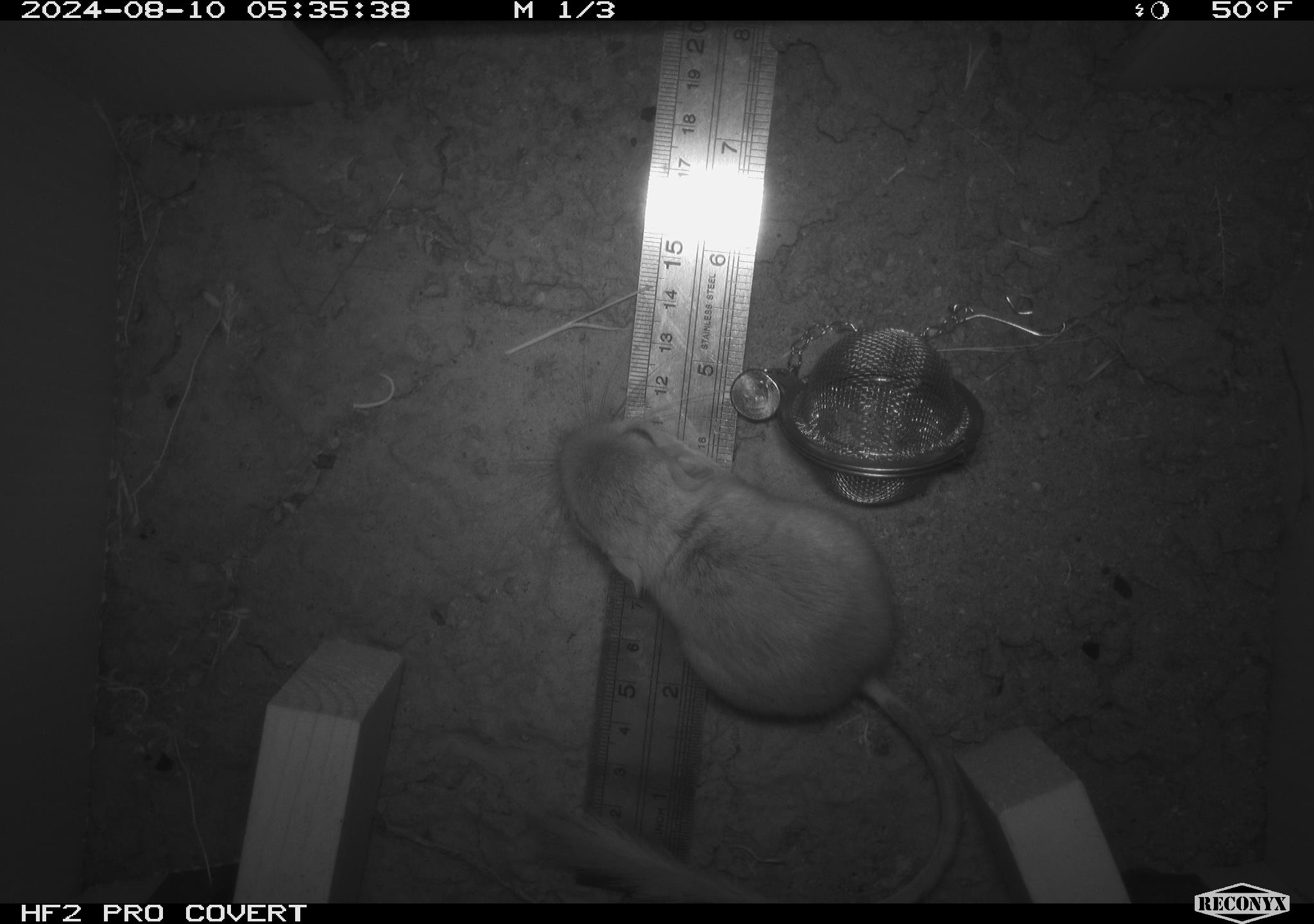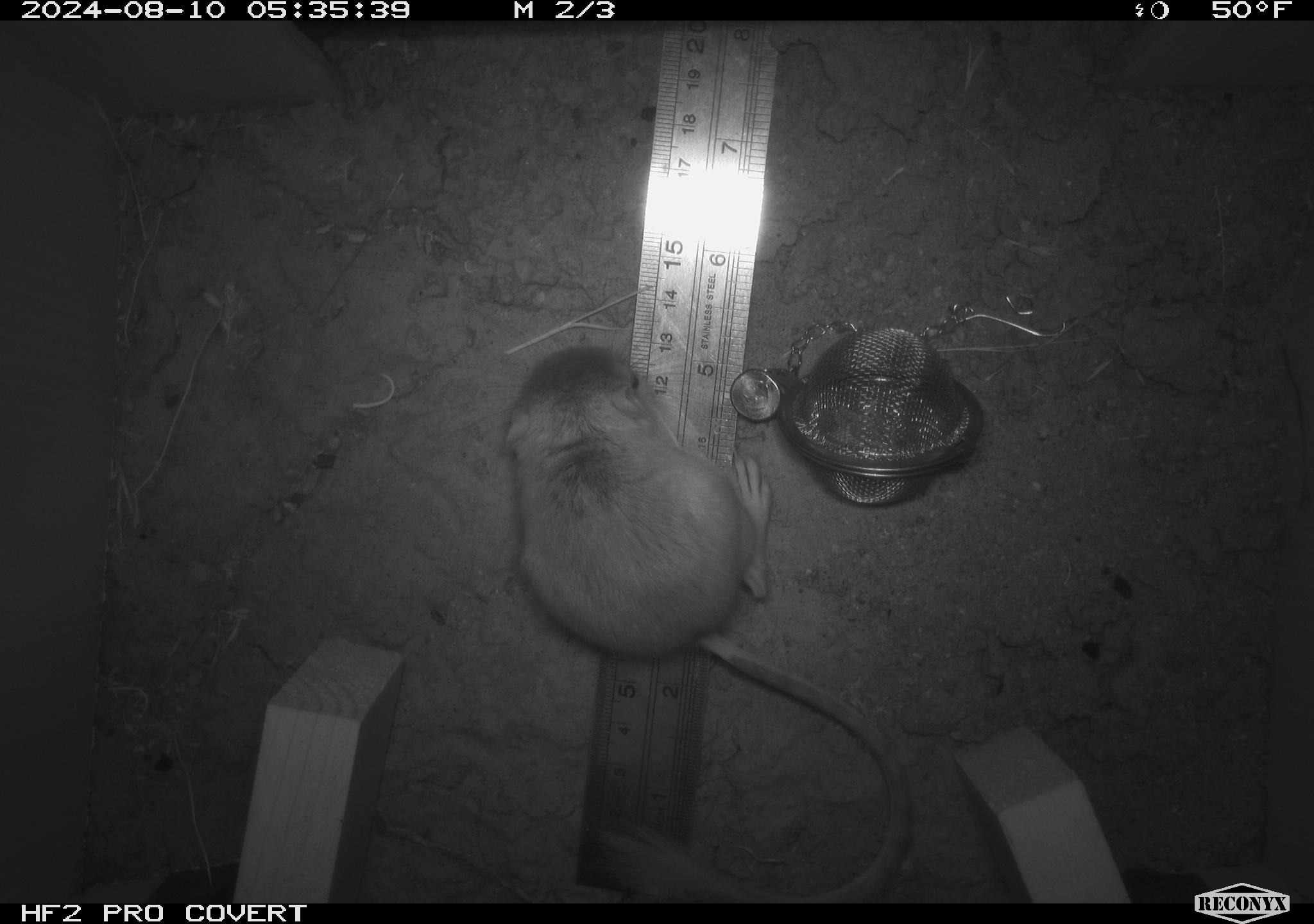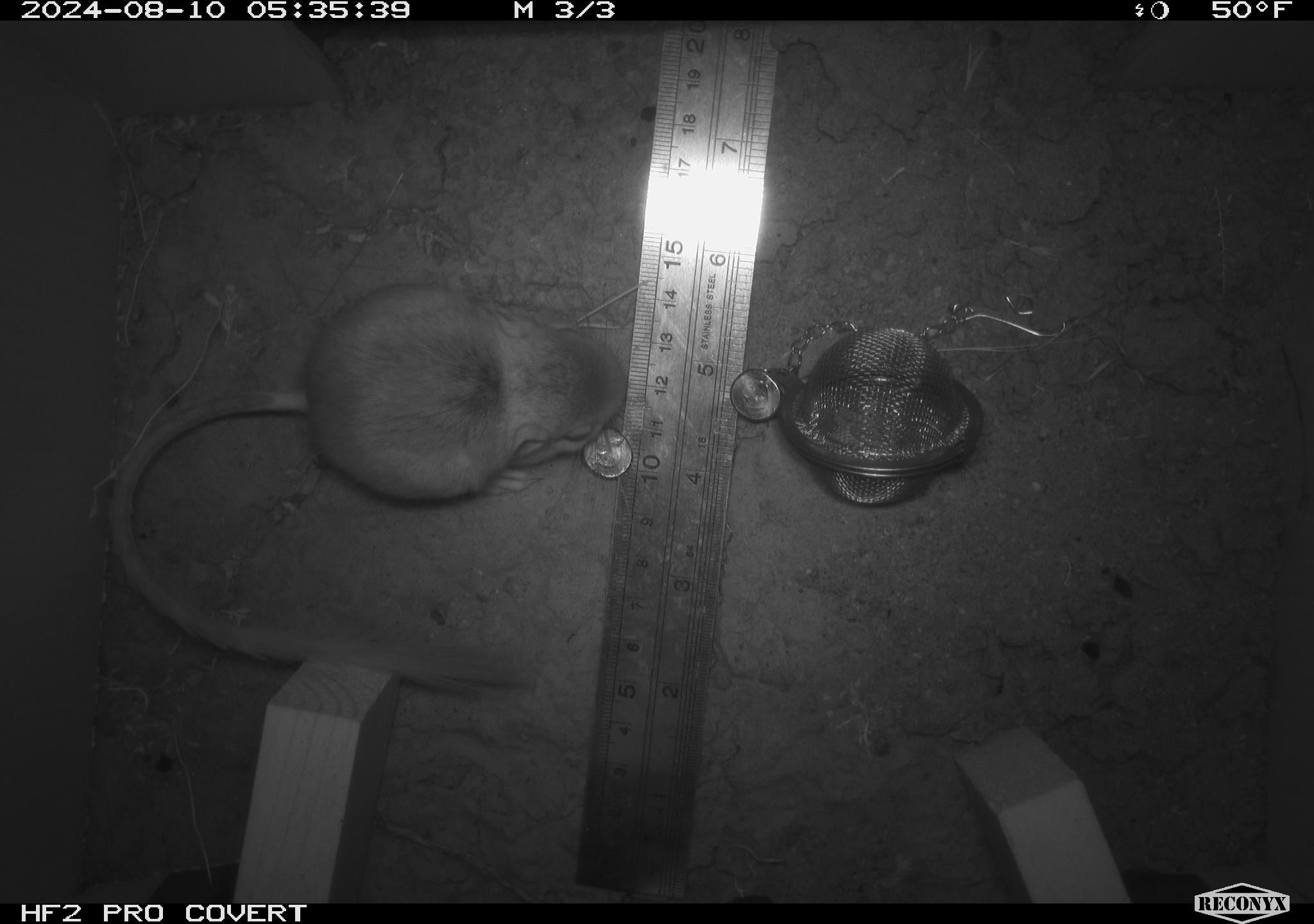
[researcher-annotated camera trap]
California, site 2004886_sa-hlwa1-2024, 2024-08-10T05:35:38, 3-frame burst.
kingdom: Animalia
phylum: Chordata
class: Mammalia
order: Rodentia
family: Heteromyidae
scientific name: Heteromyidae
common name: kangaroo rats and pocket mice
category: heteromyidae family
Heteromyidae family (kangaroo rats and pocket mice) (Heteromyidae).